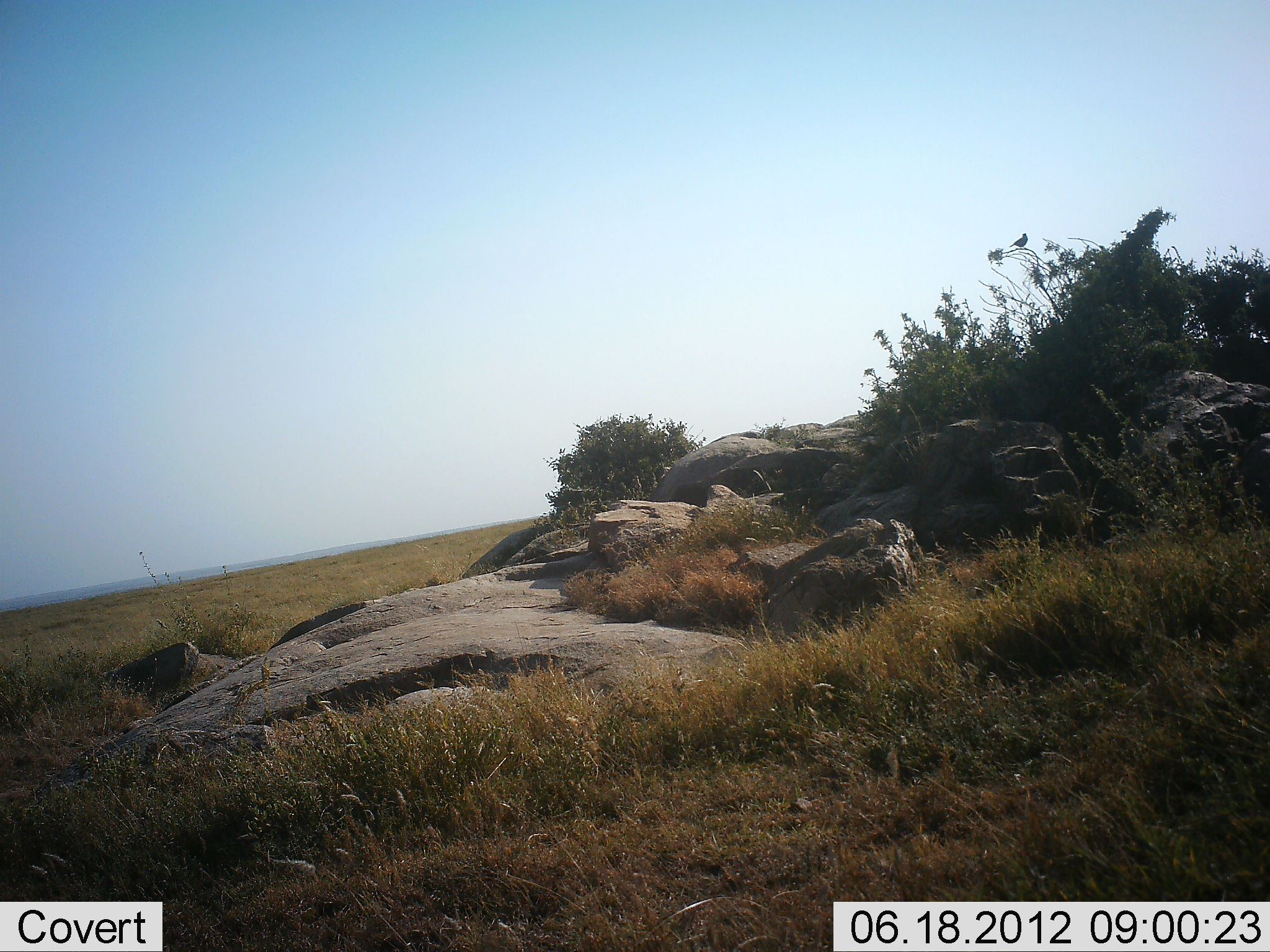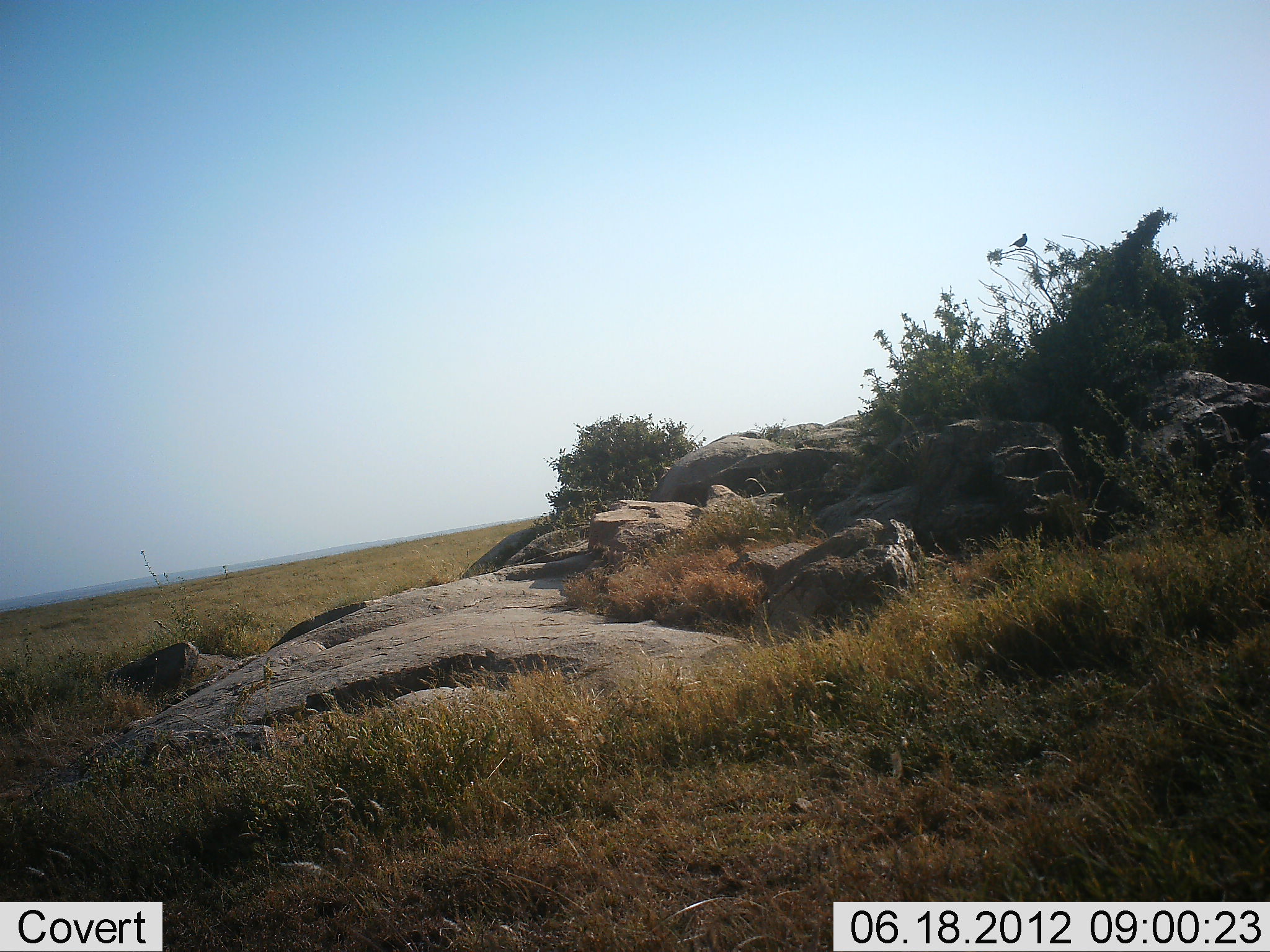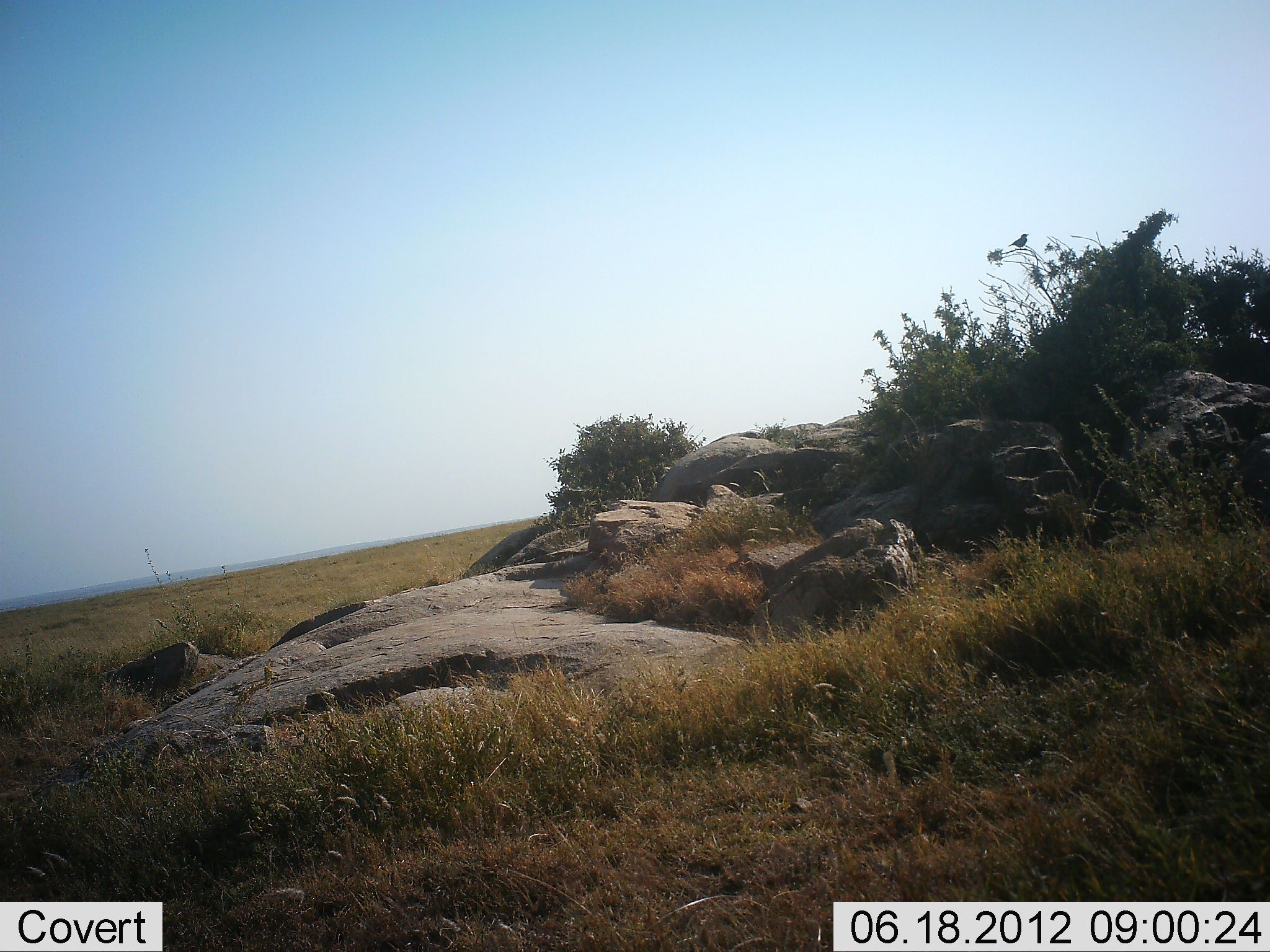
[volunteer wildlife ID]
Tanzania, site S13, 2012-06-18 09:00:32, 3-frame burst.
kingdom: Animalia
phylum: Chordata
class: Aves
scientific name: Aves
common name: bird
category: otherbird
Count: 1.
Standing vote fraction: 50%.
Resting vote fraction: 50%.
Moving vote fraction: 0%.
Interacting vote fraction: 0%.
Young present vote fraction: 0%.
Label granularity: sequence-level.